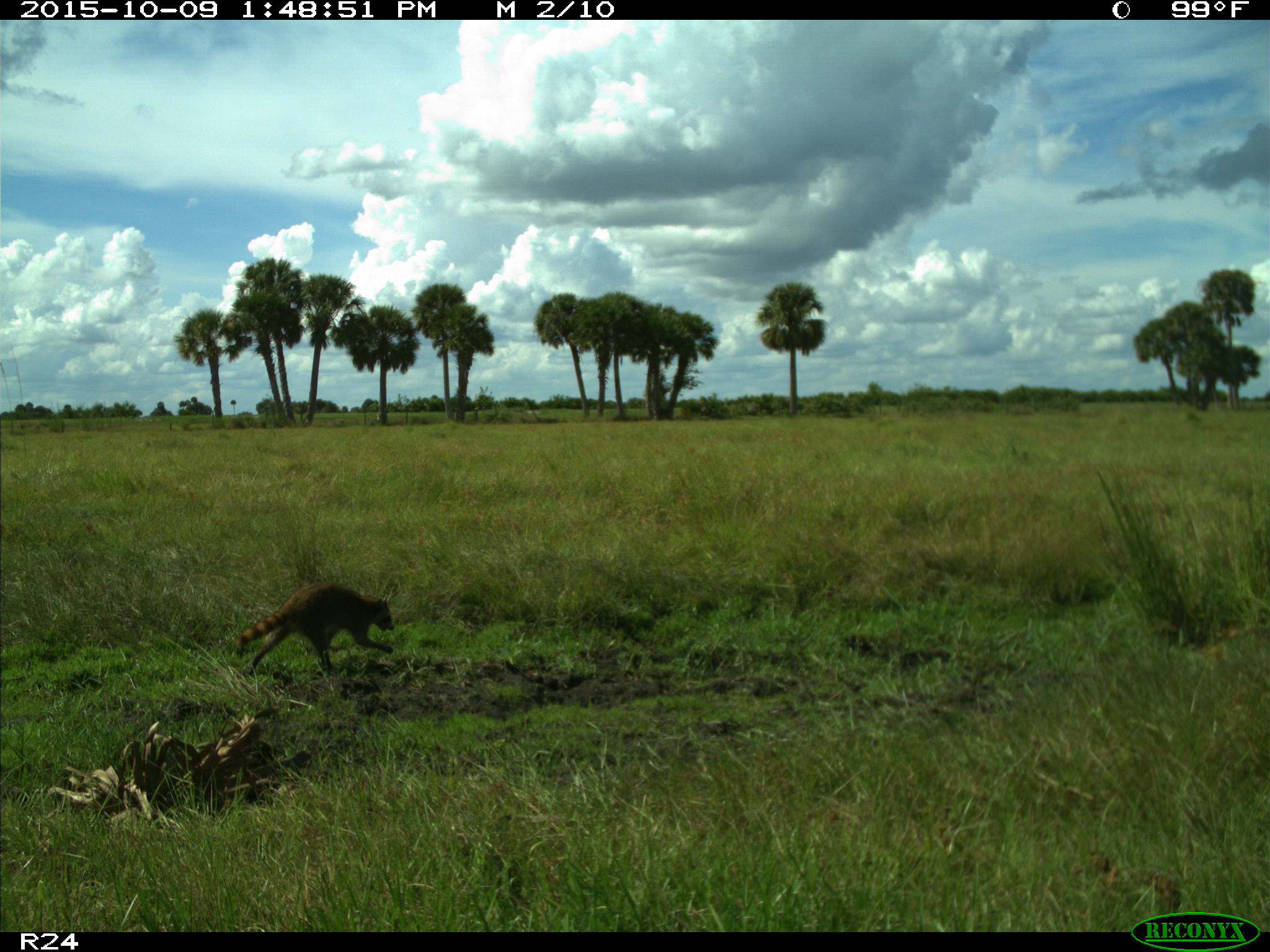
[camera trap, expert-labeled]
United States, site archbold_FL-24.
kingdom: Animalia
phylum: Chordata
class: Mammalia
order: Carnivora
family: Procyonidae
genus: Procyon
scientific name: Procyon lotor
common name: common raccoon